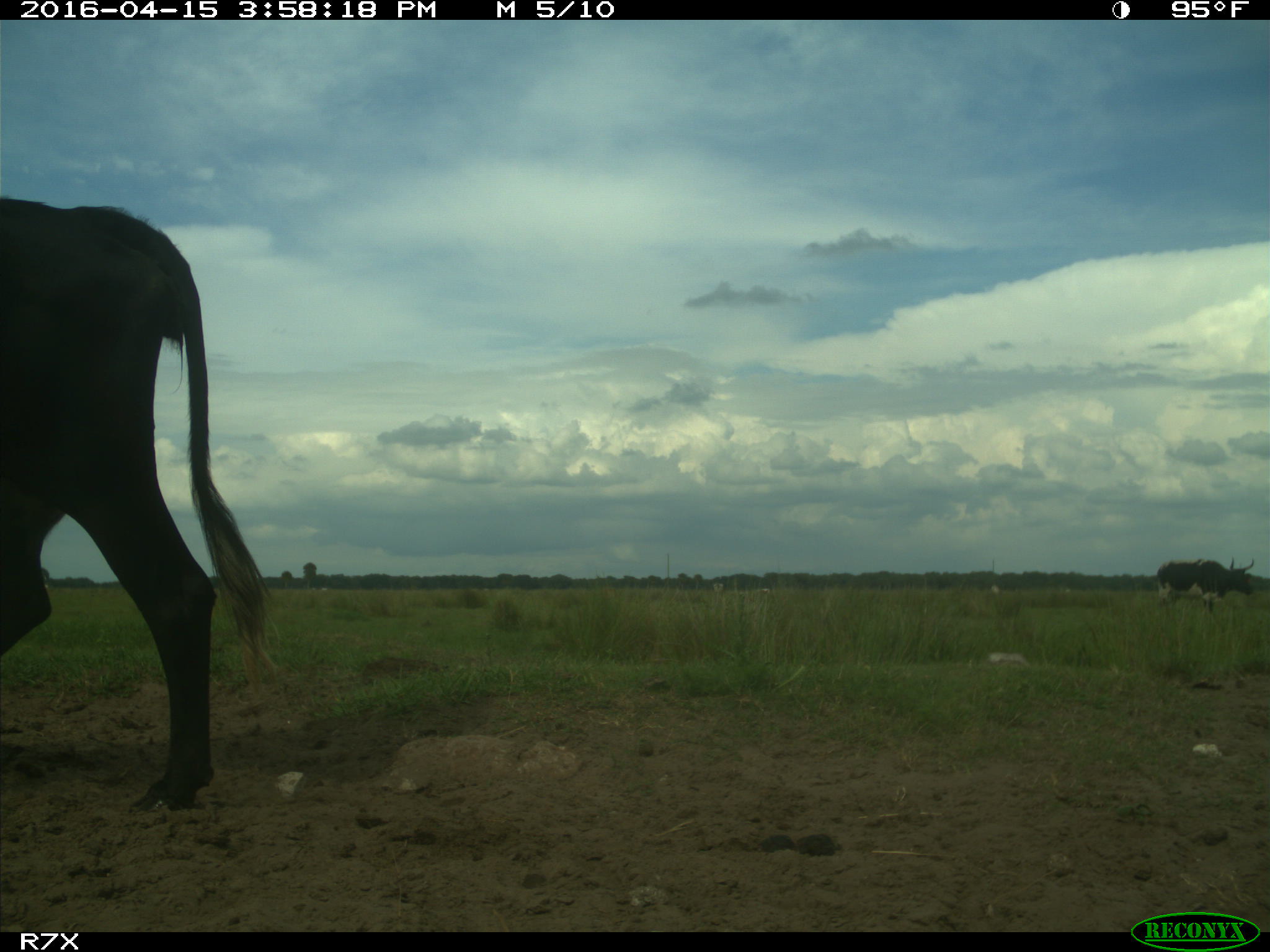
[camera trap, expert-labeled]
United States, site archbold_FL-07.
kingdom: Animalia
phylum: Chordata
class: Mammalia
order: Artiodactyla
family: Bovidae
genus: Bos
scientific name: Bos taurus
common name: domestic cow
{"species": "Bos taurus (domestic cow)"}